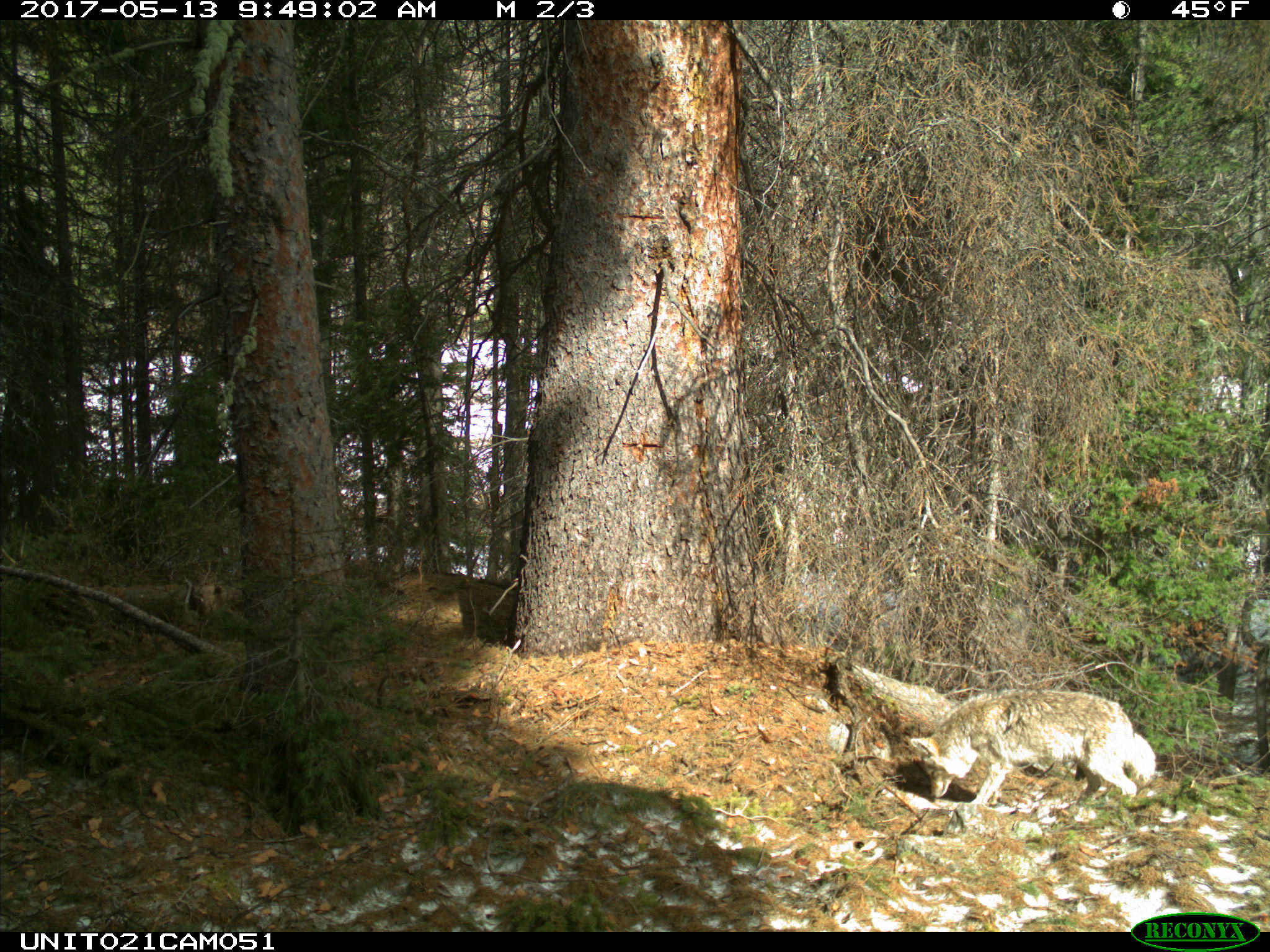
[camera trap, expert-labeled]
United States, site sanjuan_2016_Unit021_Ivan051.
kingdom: Animalia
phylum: Chordata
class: Mammalia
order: Carnivora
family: Canidae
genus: Canis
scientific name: Canis latrans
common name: coyote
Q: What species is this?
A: Canis latrans (coyote).